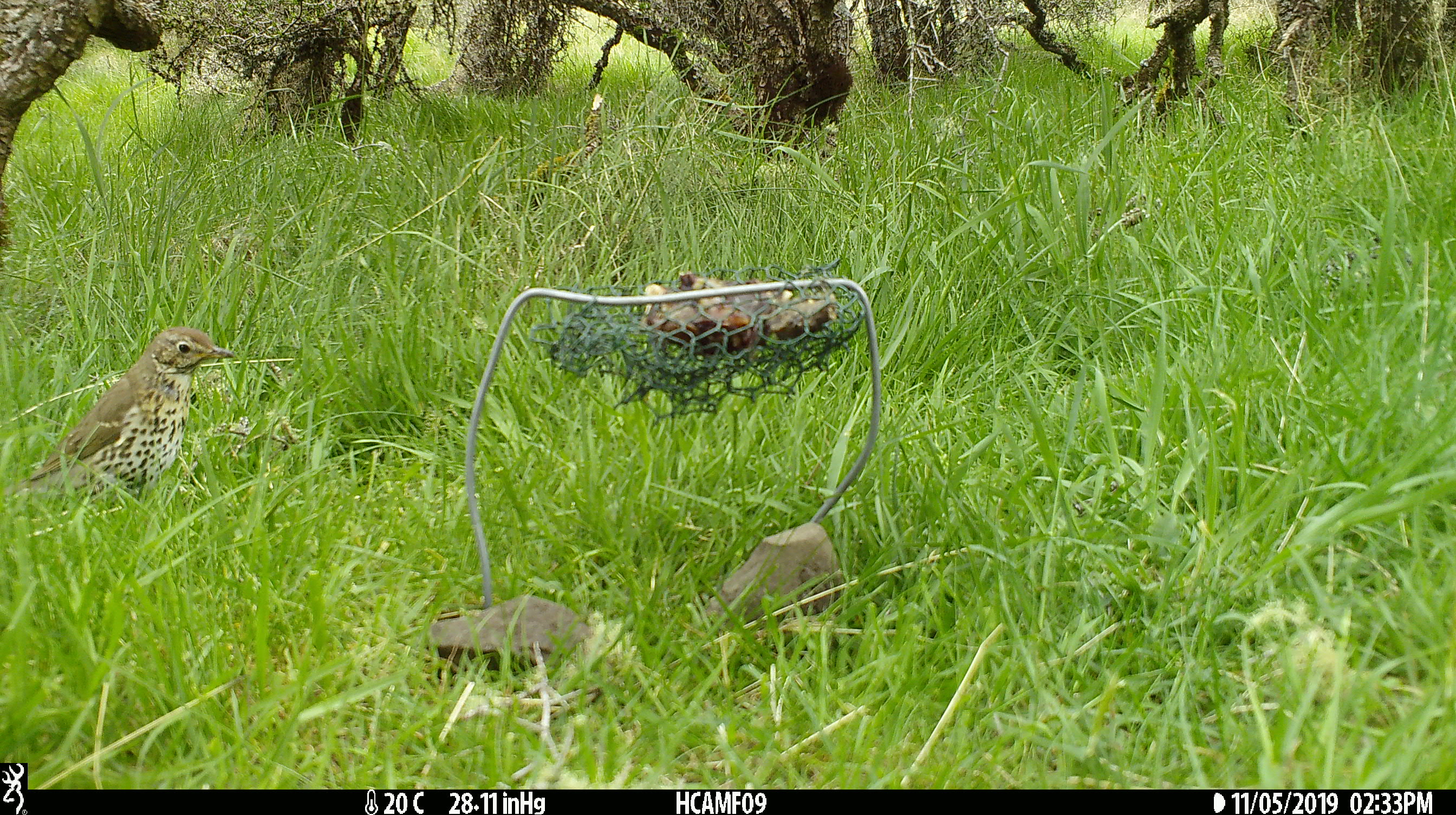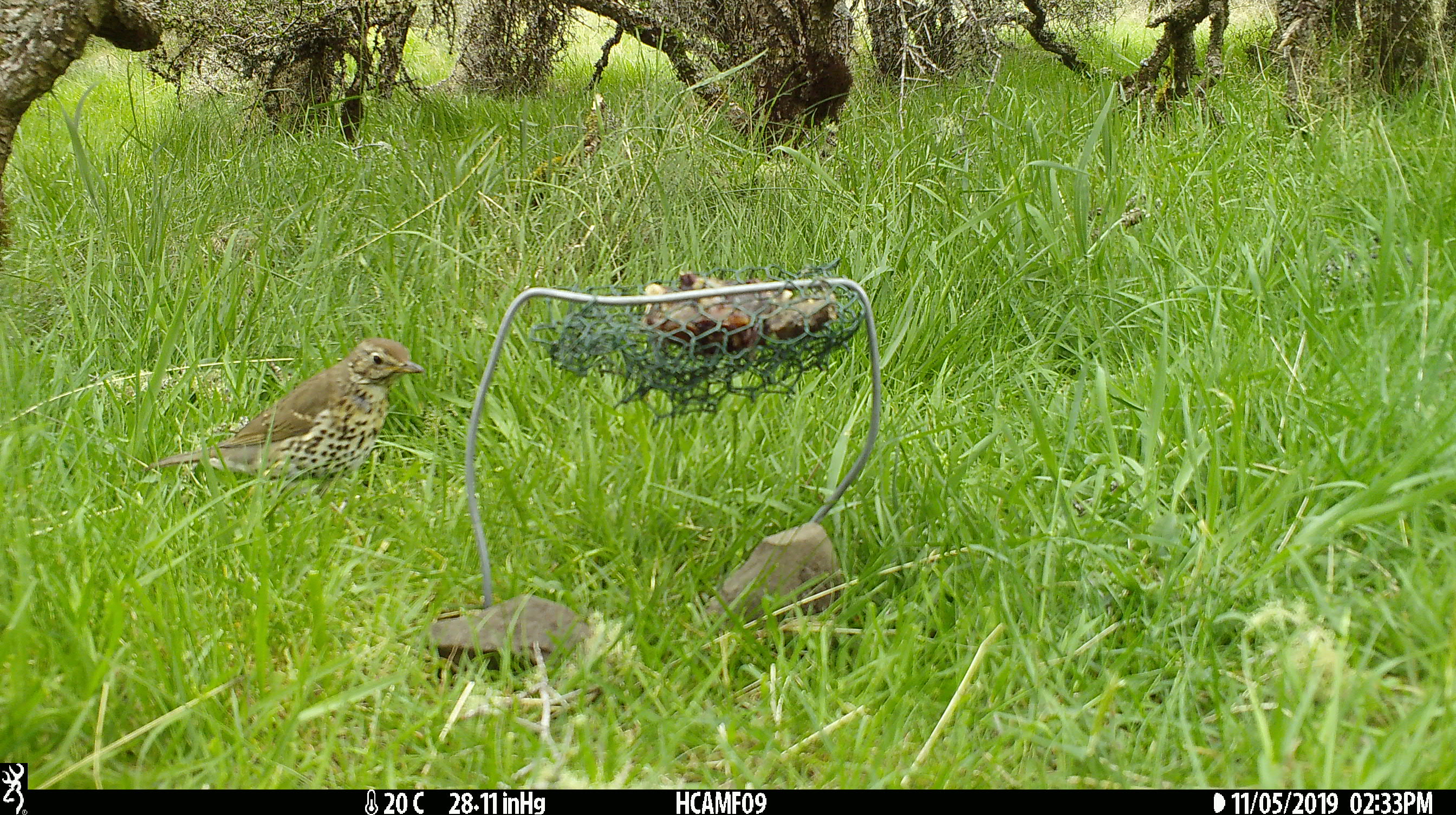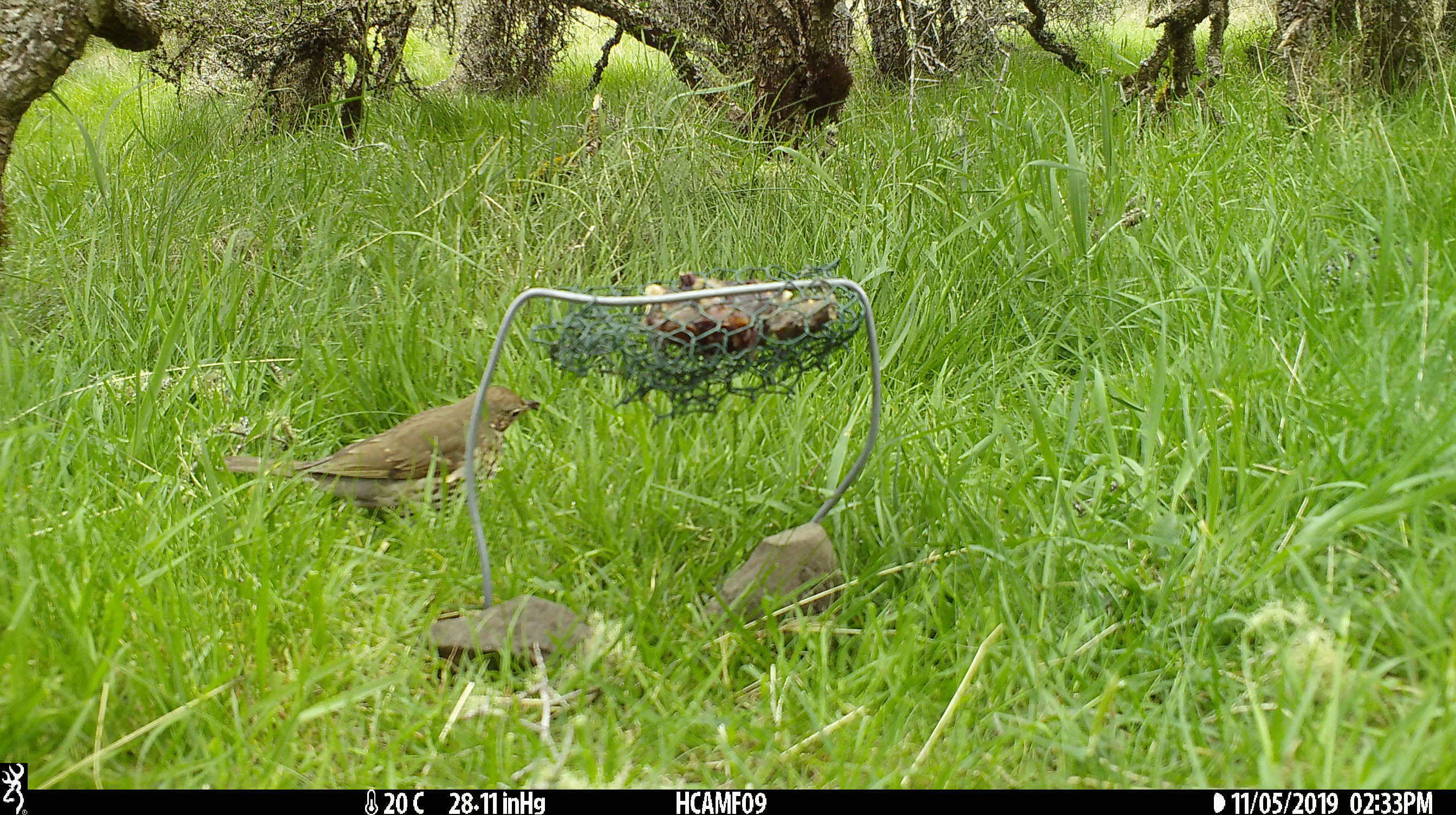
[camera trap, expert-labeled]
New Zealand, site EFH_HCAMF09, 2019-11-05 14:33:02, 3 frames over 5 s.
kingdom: Animalia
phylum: Chordata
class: Aves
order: Passeriformes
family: Turdidae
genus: Turdus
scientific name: Turdus philomelos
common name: song thrush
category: thrush